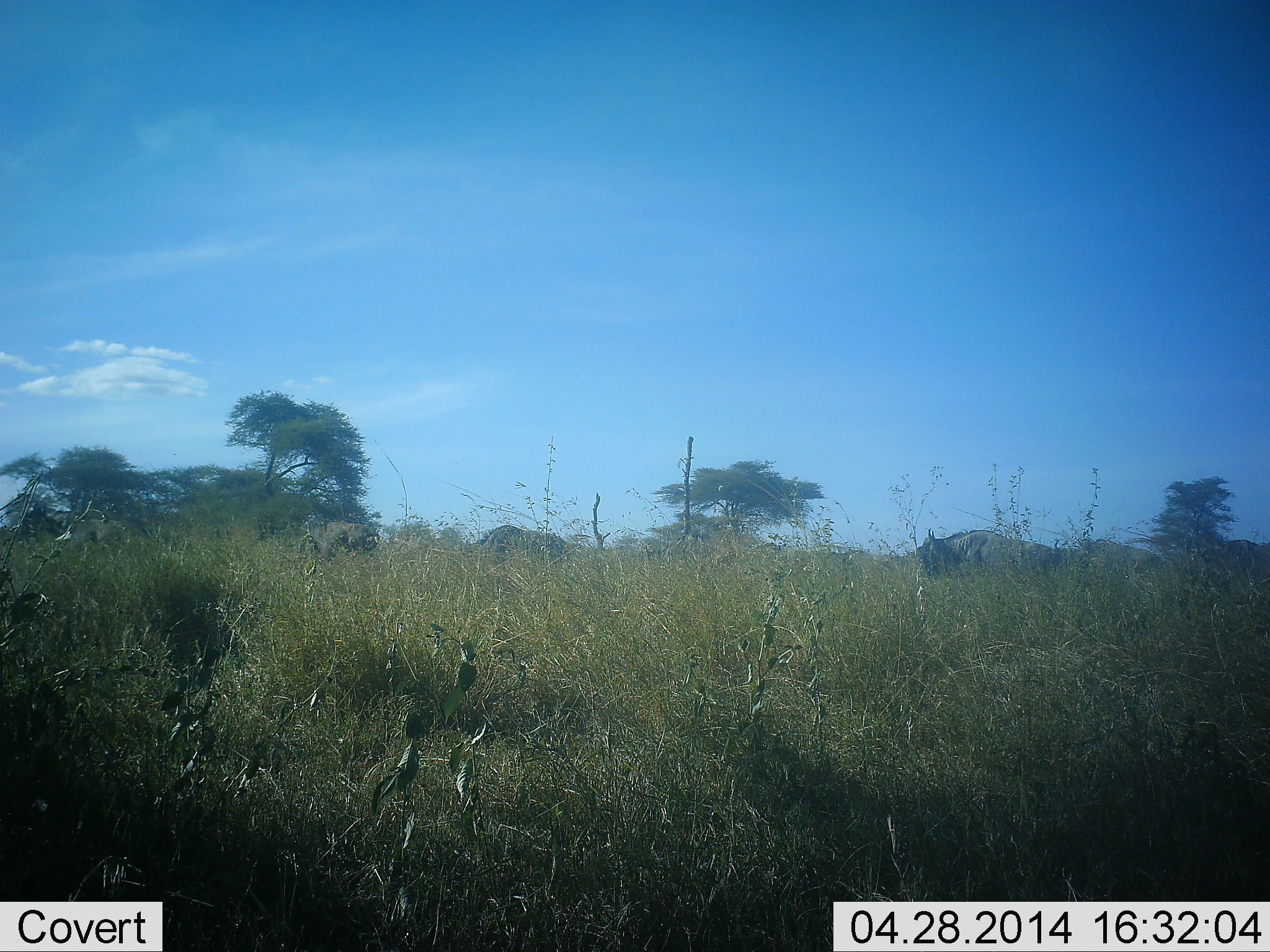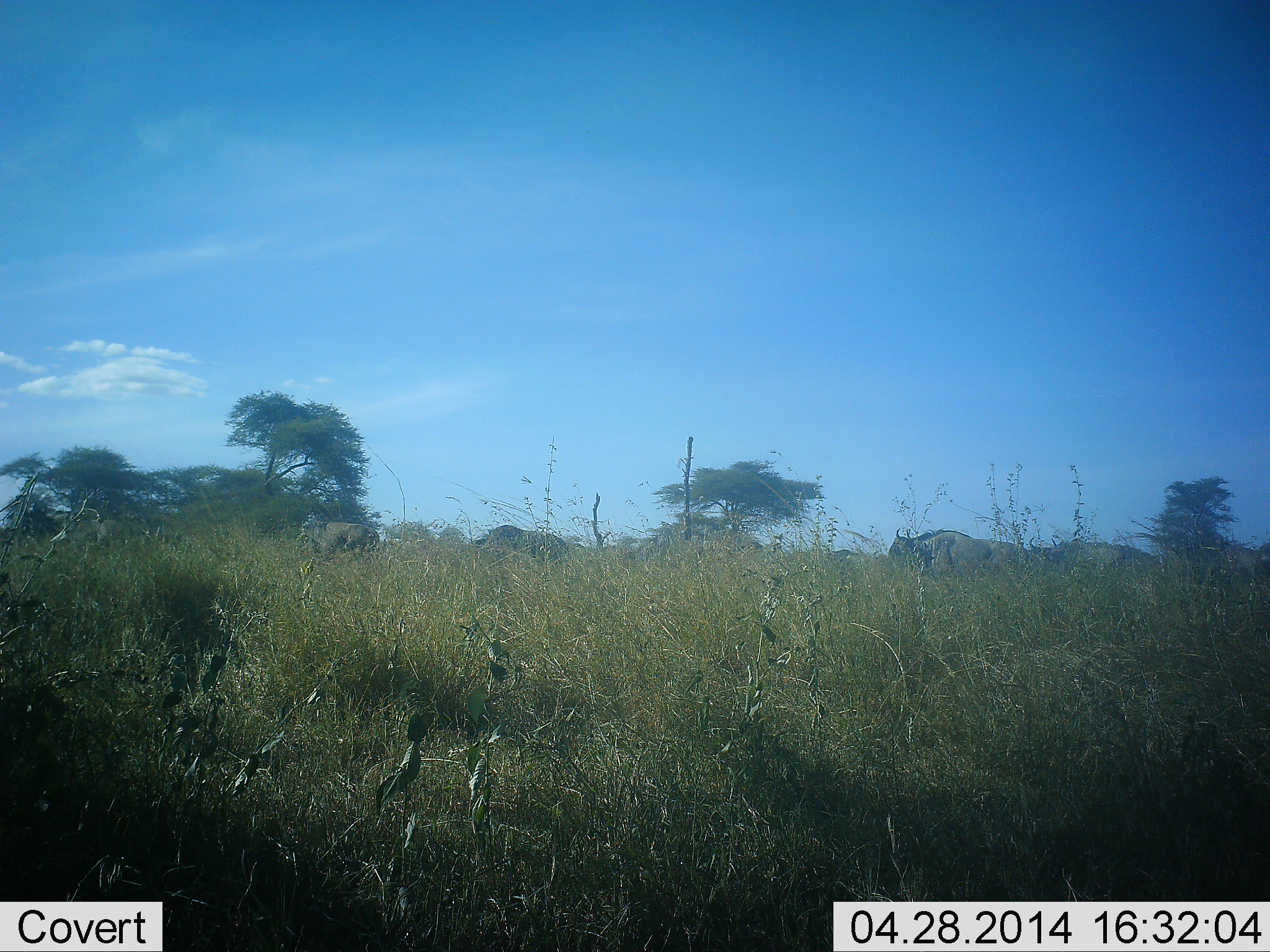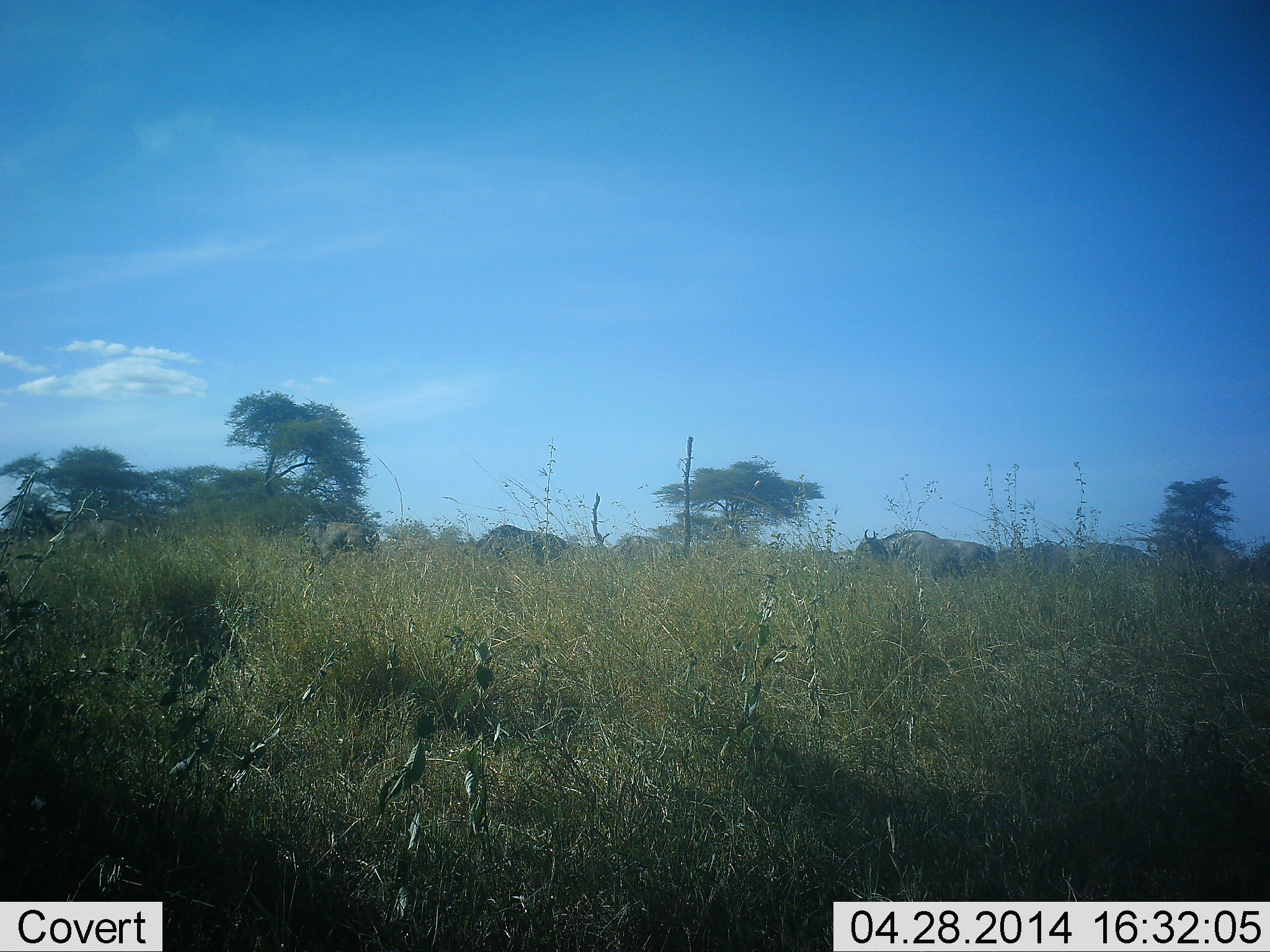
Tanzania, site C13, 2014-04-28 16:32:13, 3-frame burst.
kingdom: Animalia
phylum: Chordata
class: Mammalia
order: Artiodactyla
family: Bovidae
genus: Connochaetes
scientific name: Connochaetes taurinus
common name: blue wildebeest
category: wildebeest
Wildebeest (blue wildebeest) (Connochaetes taurinus), count 5. Behavior (volunteer vote fractions): standing 50%, resting 0%, moving 100%, interacting 0%. Young present (vote fraction): 0%. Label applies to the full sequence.